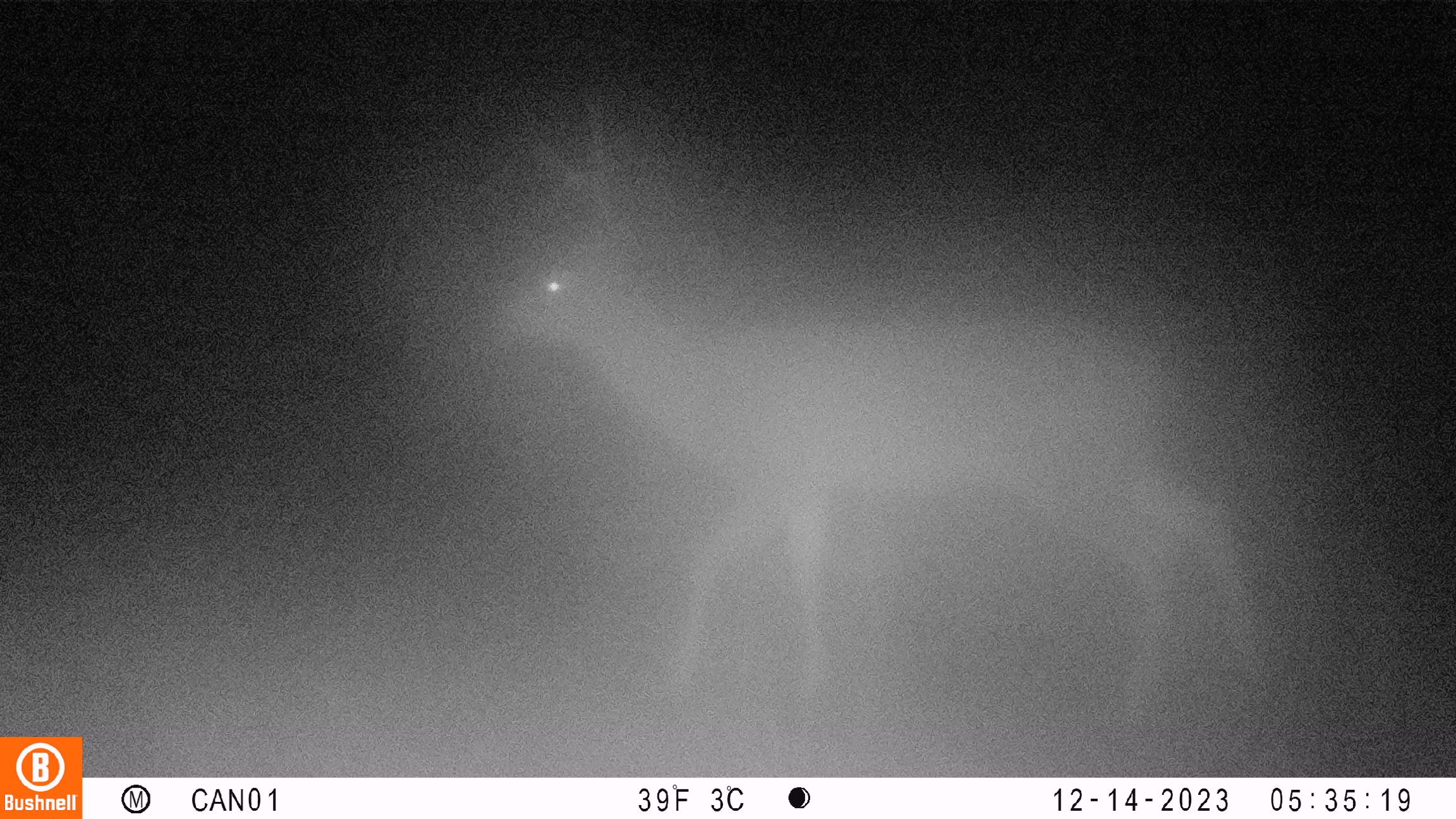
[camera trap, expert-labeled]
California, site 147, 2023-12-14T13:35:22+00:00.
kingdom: Animalia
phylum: Chordata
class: Mammalia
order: Artiodactyla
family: Cervidae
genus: Odocoileus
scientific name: Odocoileus hemionus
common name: mule deer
Mule deer (Odocoileus hemionus).